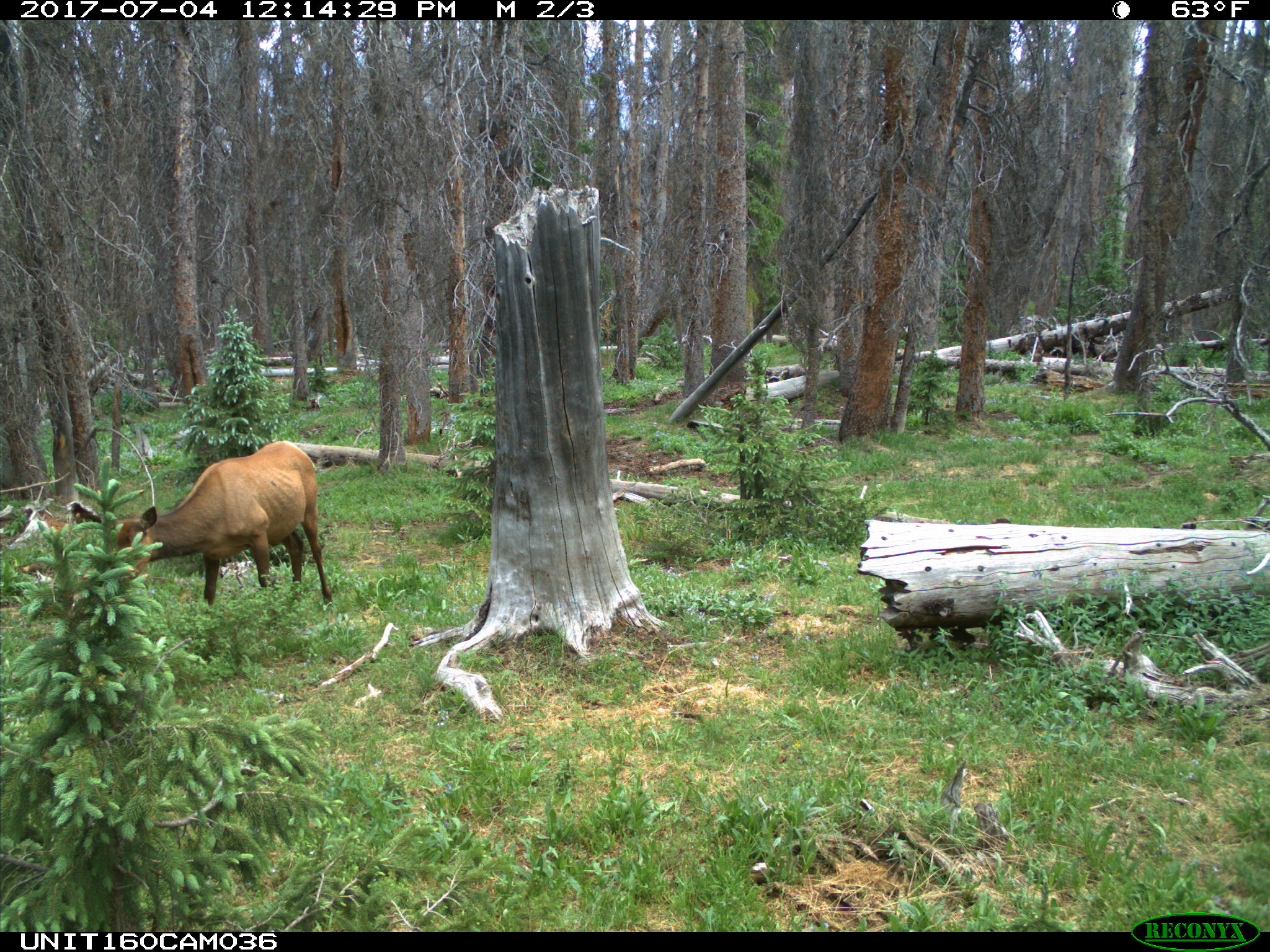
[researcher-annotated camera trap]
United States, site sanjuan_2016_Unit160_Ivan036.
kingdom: Animalia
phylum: Chordata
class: Mammalia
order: Artiodactyla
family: Cervidae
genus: Cervus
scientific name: Cervus elaphus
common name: red deer